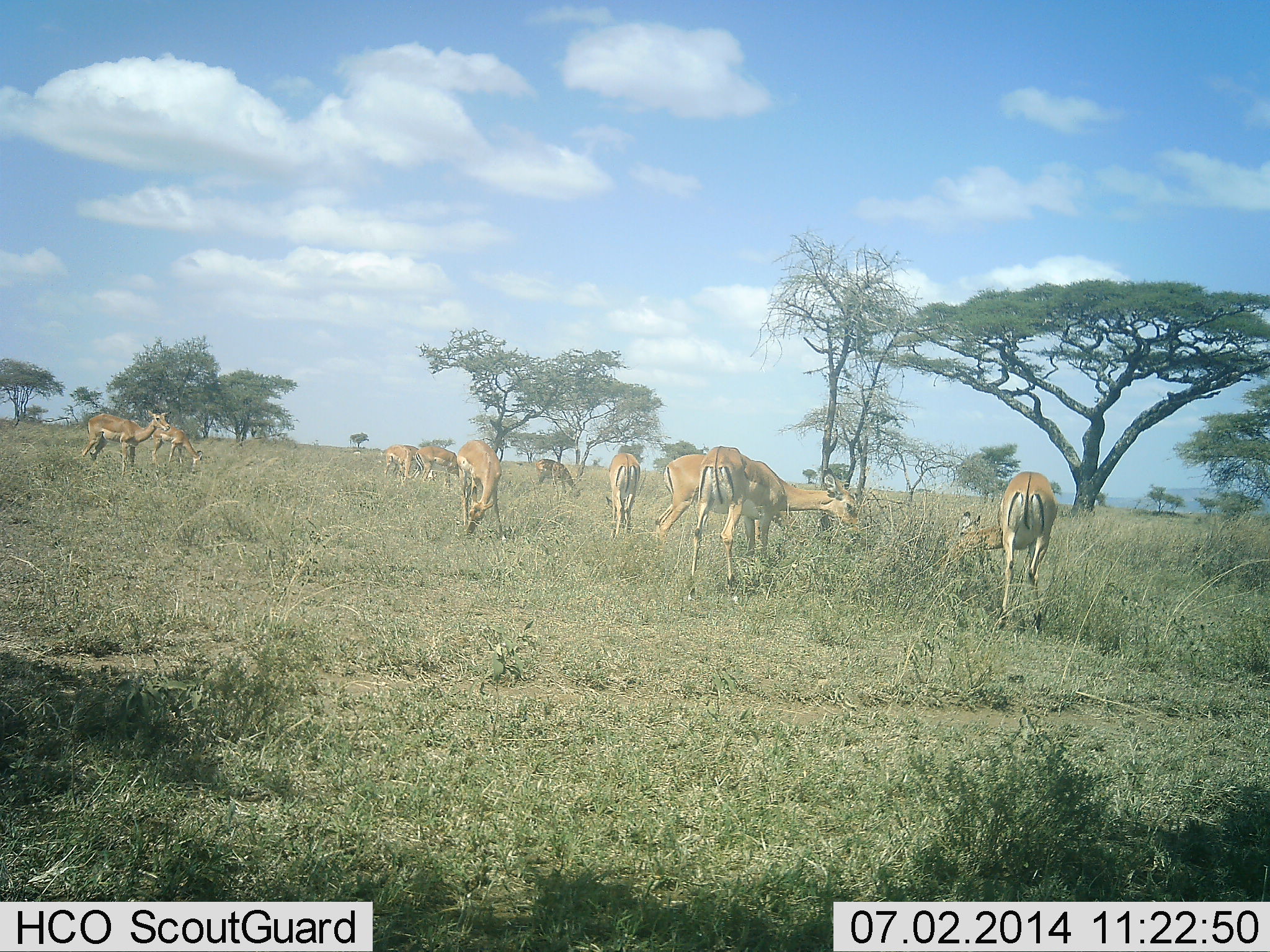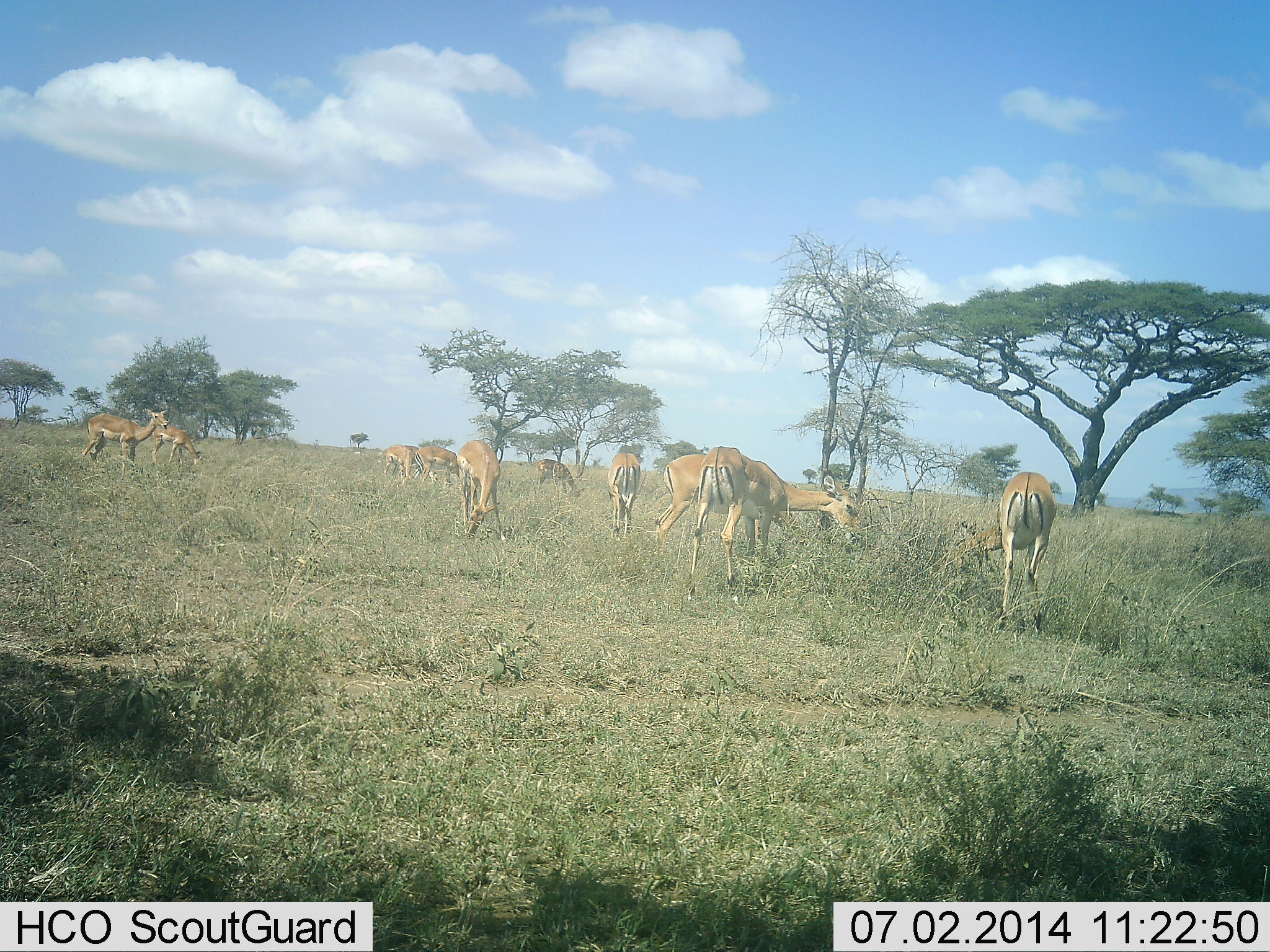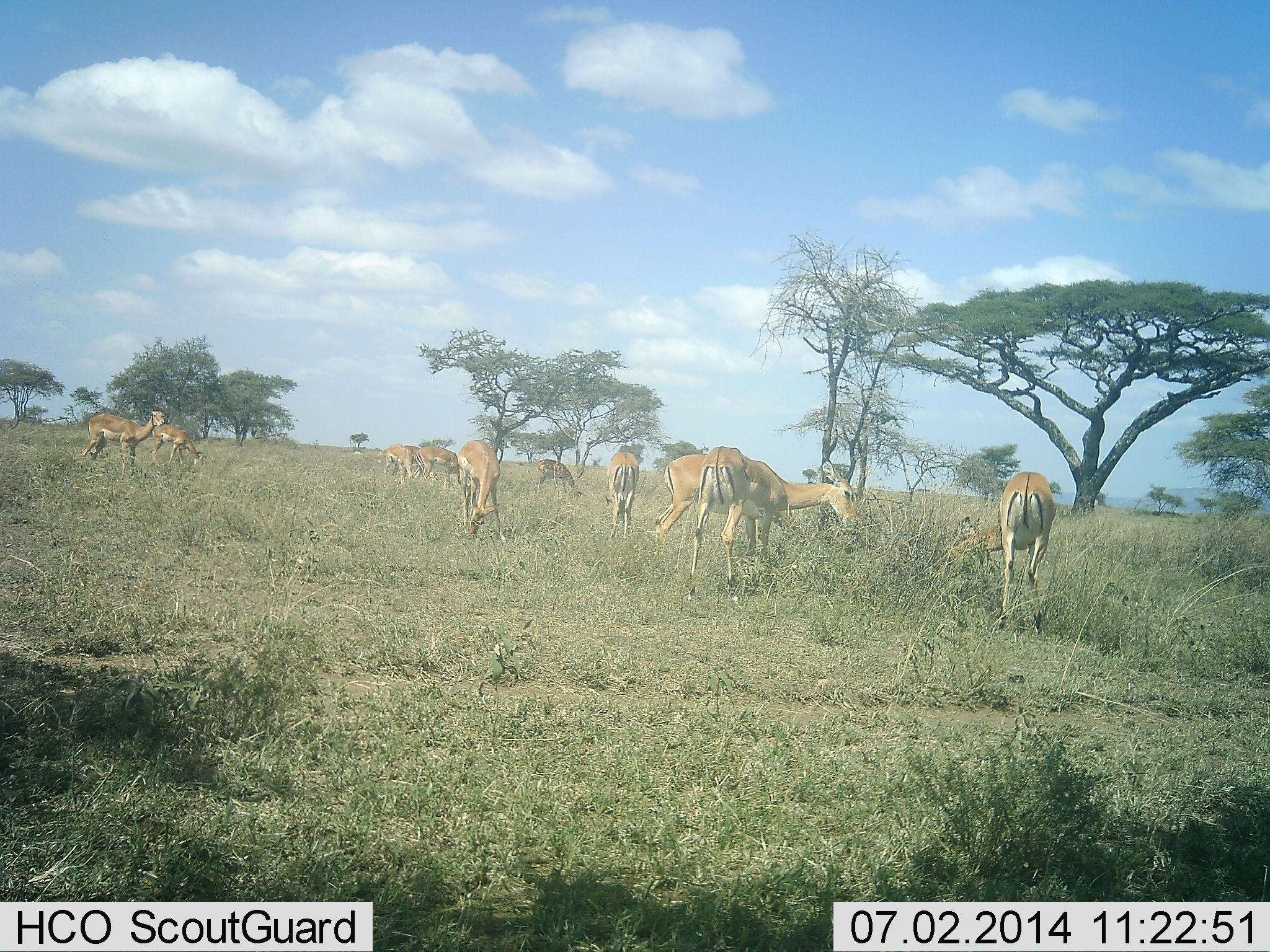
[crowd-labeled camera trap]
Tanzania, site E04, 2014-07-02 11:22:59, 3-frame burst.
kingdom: Animalia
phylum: Chordata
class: Mammalia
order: Artiodactyla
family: Bovidae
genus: Aepyceros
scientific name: Aepyceros melampus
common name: impala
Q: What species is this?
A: Impala (Aepyceros melampus).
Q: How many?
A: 10.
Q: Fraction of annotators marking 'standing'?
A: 60%.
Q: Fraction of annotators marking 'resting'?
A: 0%.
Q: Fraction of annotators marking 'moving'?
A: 10%.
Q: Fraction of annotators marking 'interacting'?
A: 0%.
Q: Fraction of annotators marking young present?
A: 0%.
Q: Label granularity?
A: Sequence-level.